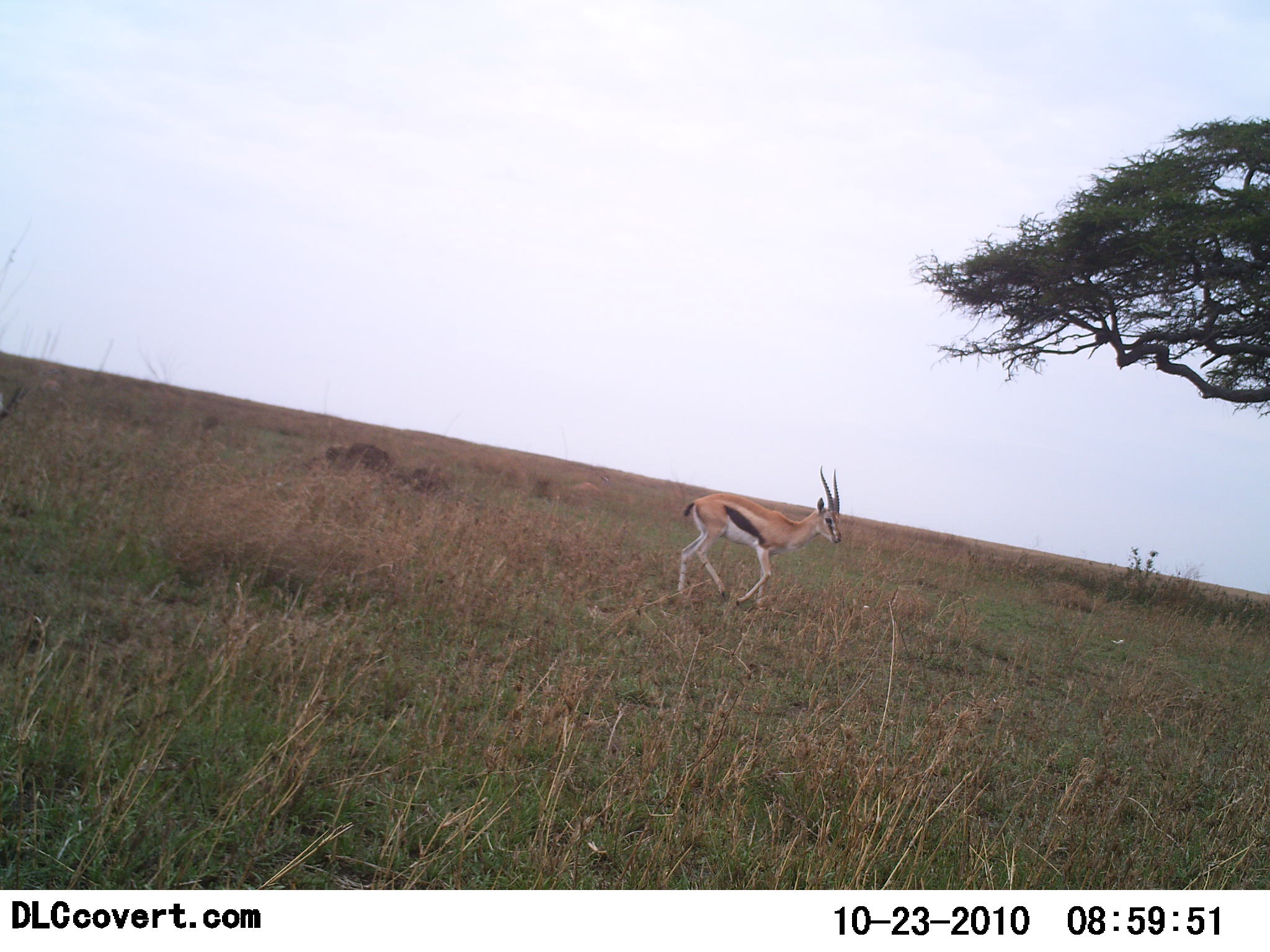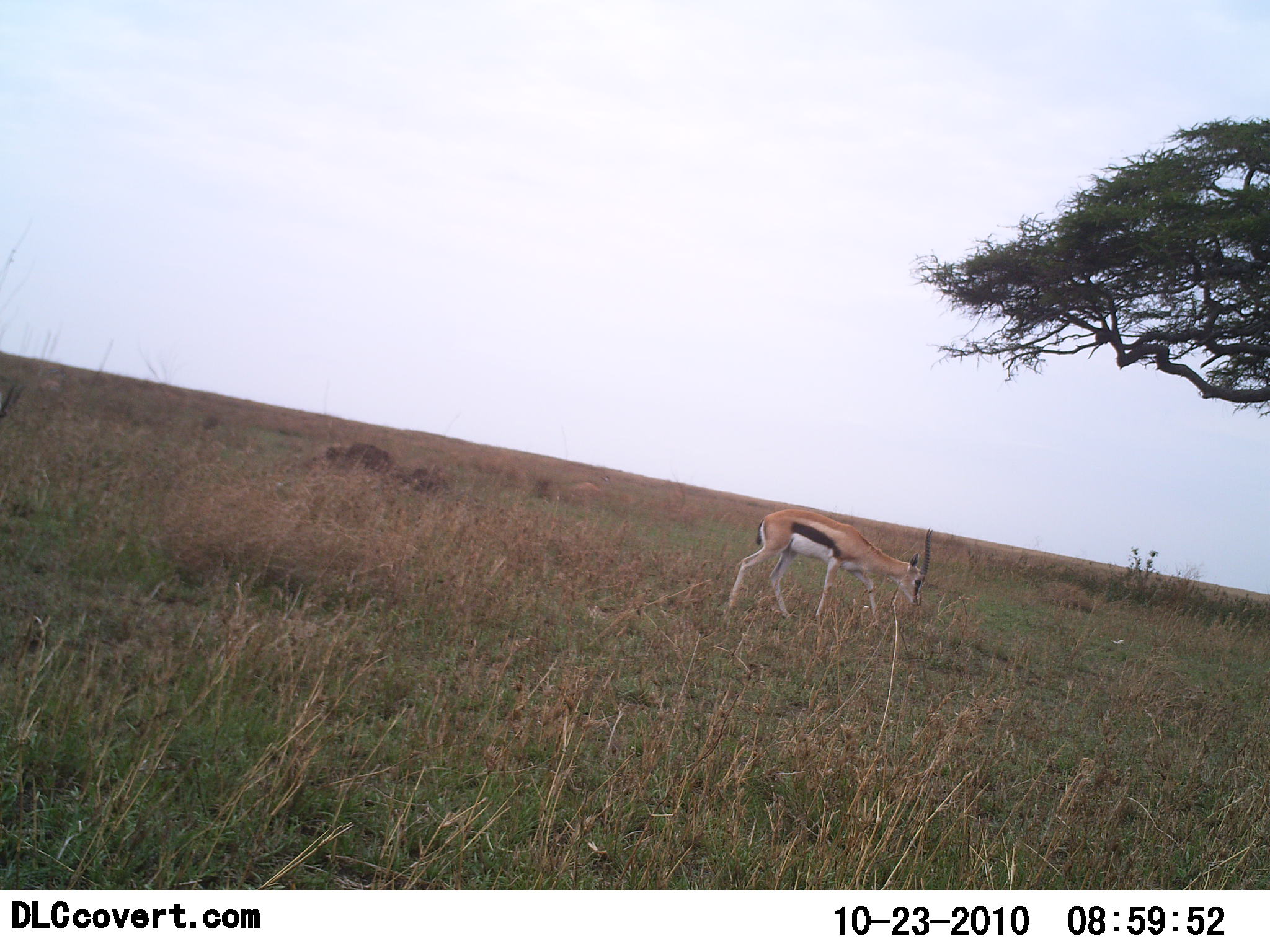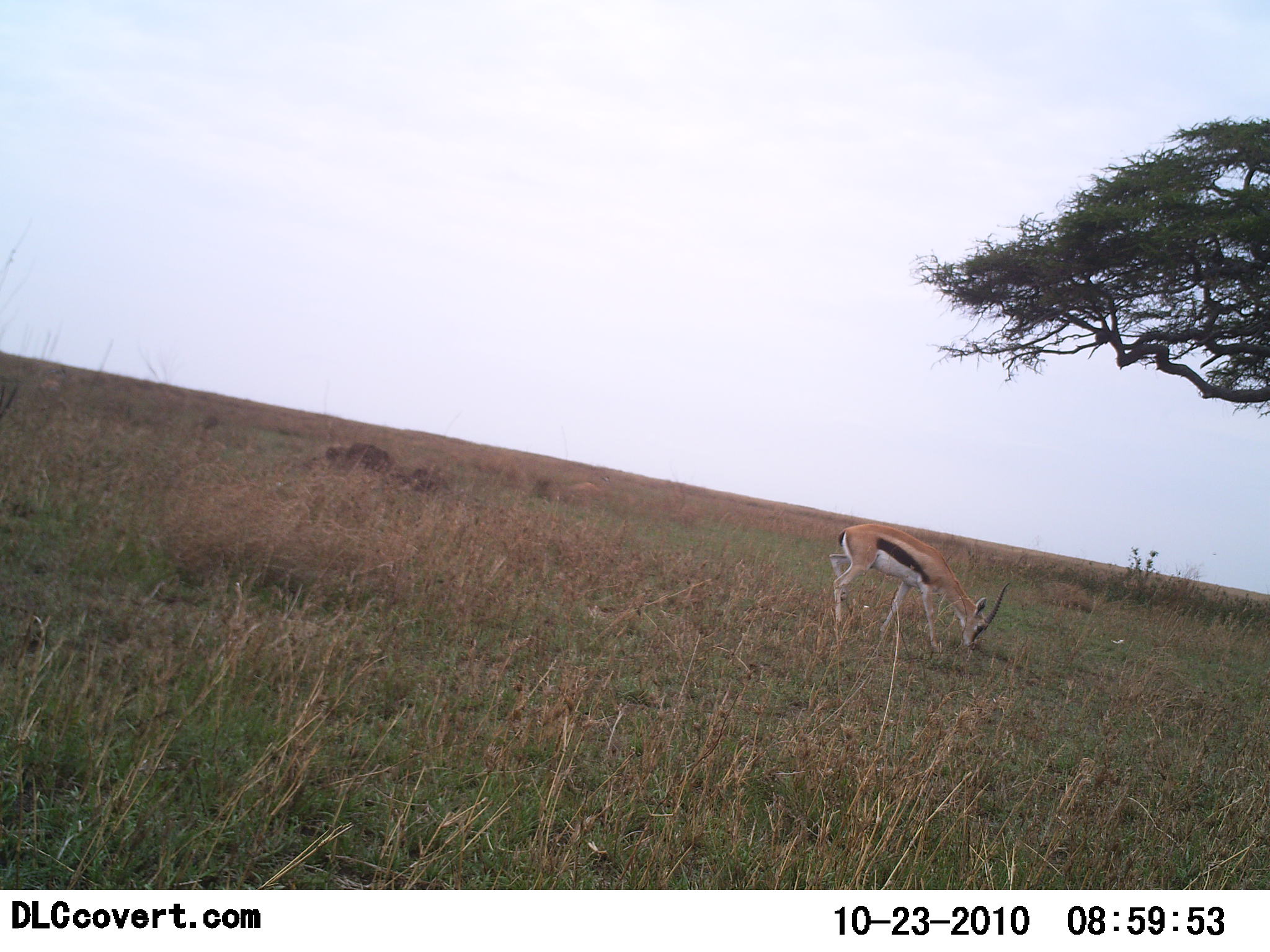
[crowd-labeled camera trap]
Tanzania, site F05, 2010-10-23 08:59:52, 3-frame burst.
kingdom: Animalia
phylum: Chordata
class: Mammalia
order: Artiodactyla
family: Bovidae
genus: Eudorcas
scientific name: Eudorcas thomsonii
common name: thomson's gazelle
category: gazellethomsons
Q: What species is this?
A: Gazellethomsons (thomson's gazelle) (Eudorcas thomsonii).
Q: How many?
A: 1.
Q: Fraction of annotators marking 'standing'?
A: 14%.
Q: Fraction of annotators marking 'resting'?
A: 0%.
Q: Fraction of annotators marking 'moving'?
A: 55%.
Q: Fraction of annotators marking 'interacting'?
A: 0%.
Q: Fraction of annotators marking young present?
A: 0%.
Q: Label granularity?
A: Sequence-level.